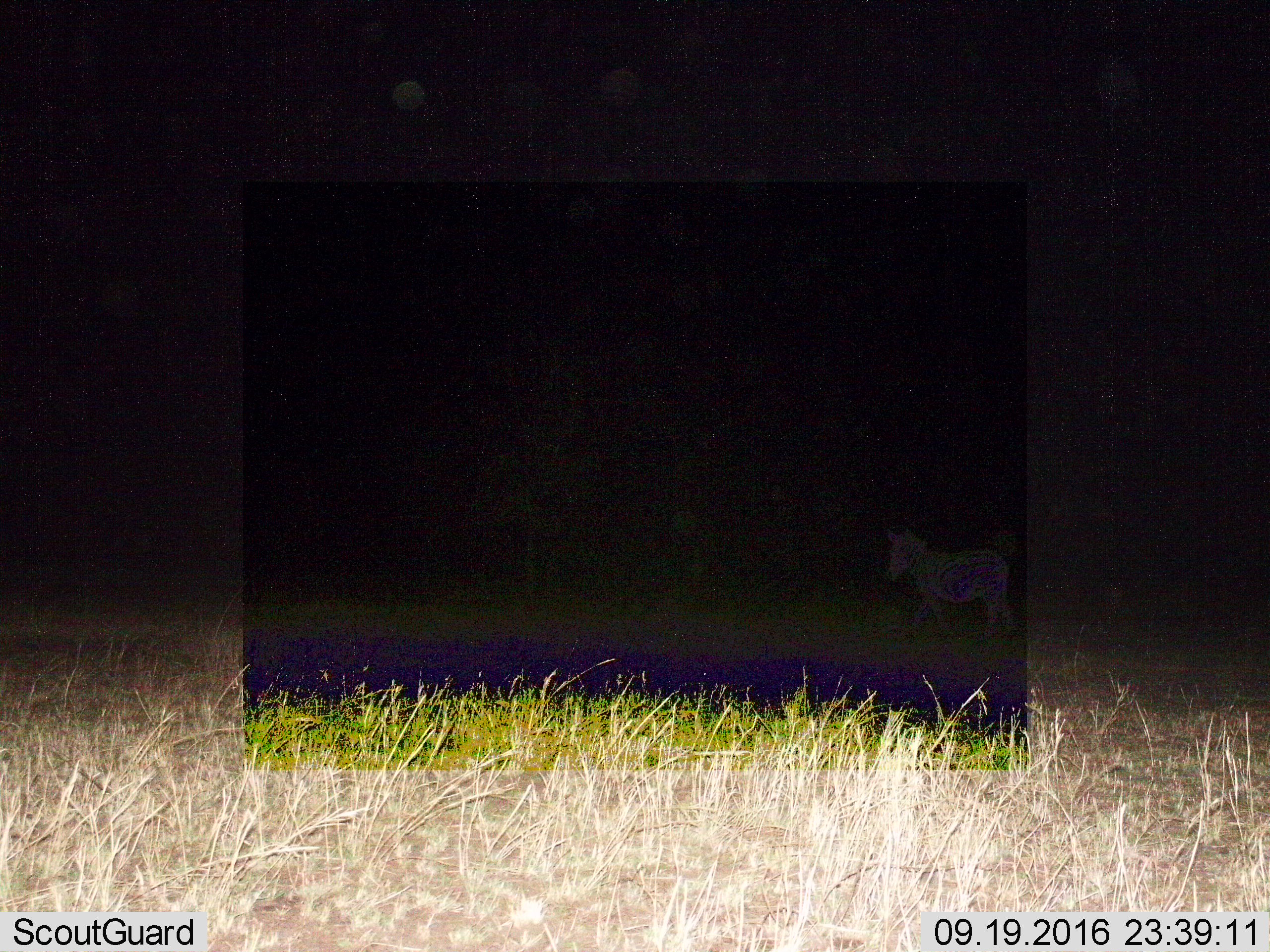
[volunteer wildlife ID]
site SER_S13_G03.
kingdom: Animalia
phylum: Chordata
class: Mammalia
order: Perissodactyla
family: Equidae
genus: Equus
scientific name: Equus quagga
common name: plains zebra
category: zebraplains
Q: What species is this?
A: Zebraplains (plains zebra) (Equus quagga).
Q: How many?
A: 1.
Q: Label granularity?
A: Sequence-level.